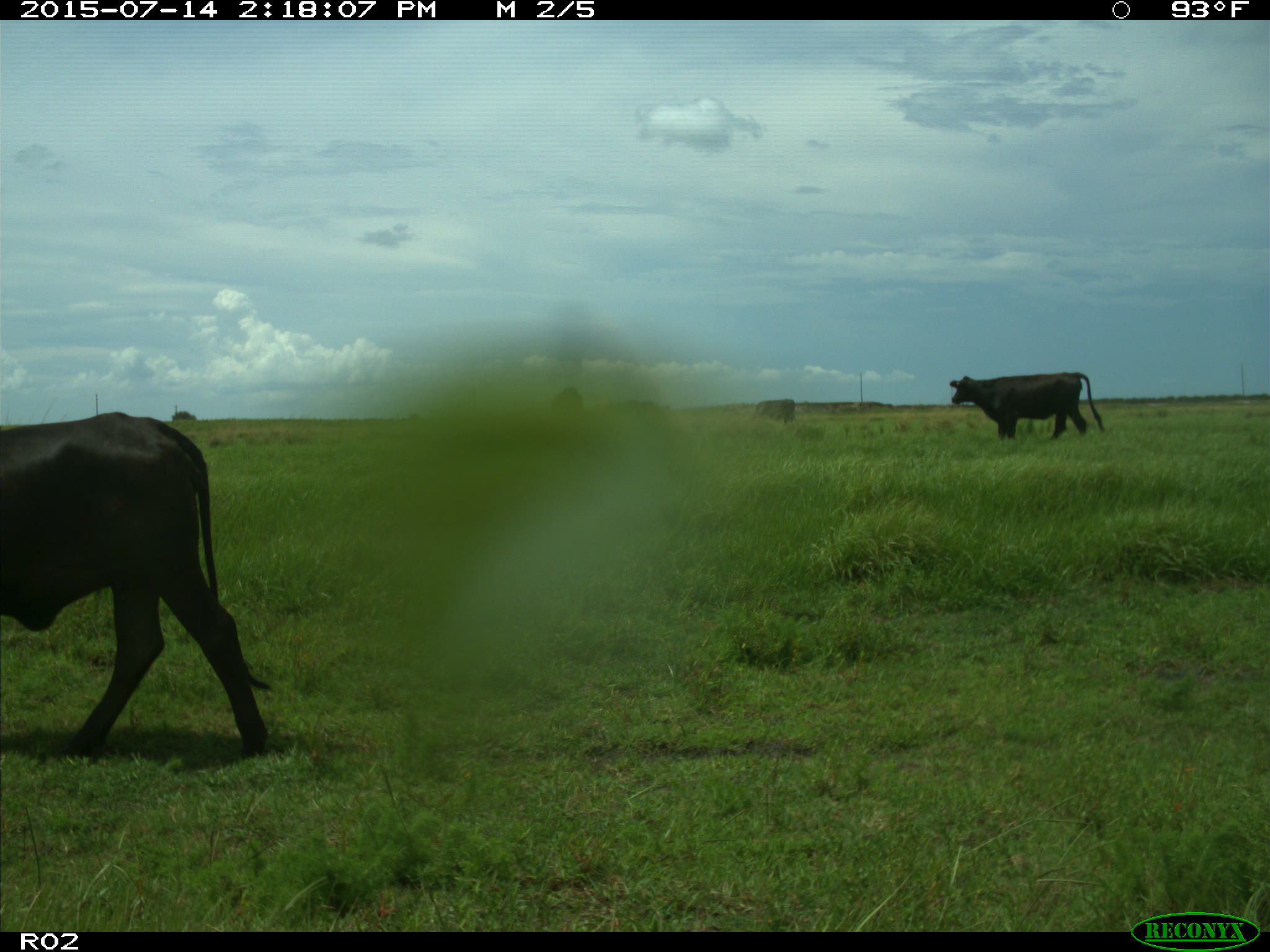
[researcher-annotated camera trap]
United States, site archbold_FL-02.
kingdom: Animalia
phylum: Chordata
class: Mammalia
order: Artiodactyla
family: Bovidae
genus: Bos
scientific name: Bos taurus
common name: domestic cow